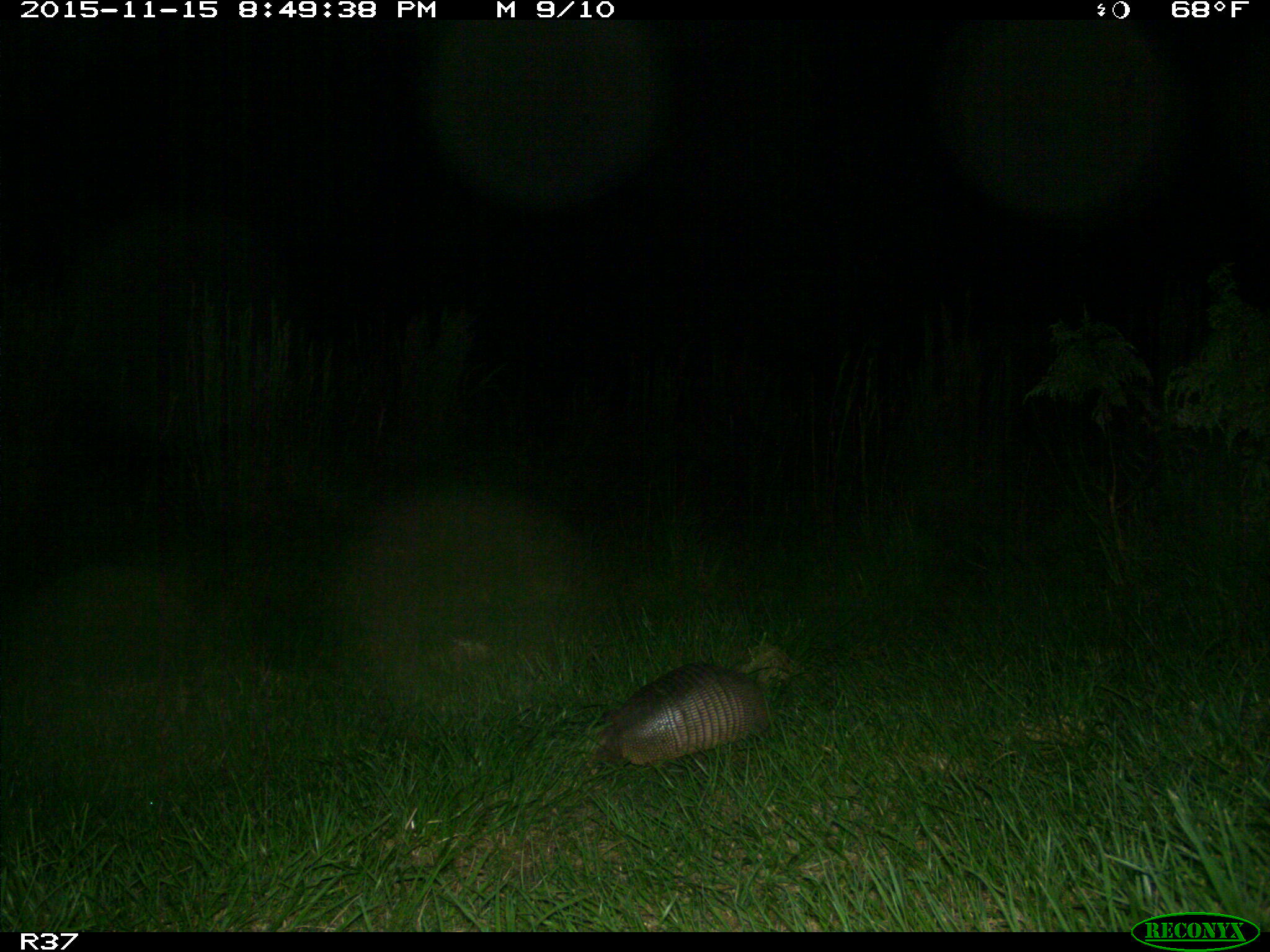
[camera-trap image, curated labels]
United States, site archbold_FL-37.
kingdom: Animalia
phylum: Chordata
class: Mammalia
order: Cingulata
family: Dasypodidae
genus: Dasypus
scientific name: Dasypus novemcinctus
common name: nine-banded armadillo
Dasypus novemcinctus (nine-banded armadillo).